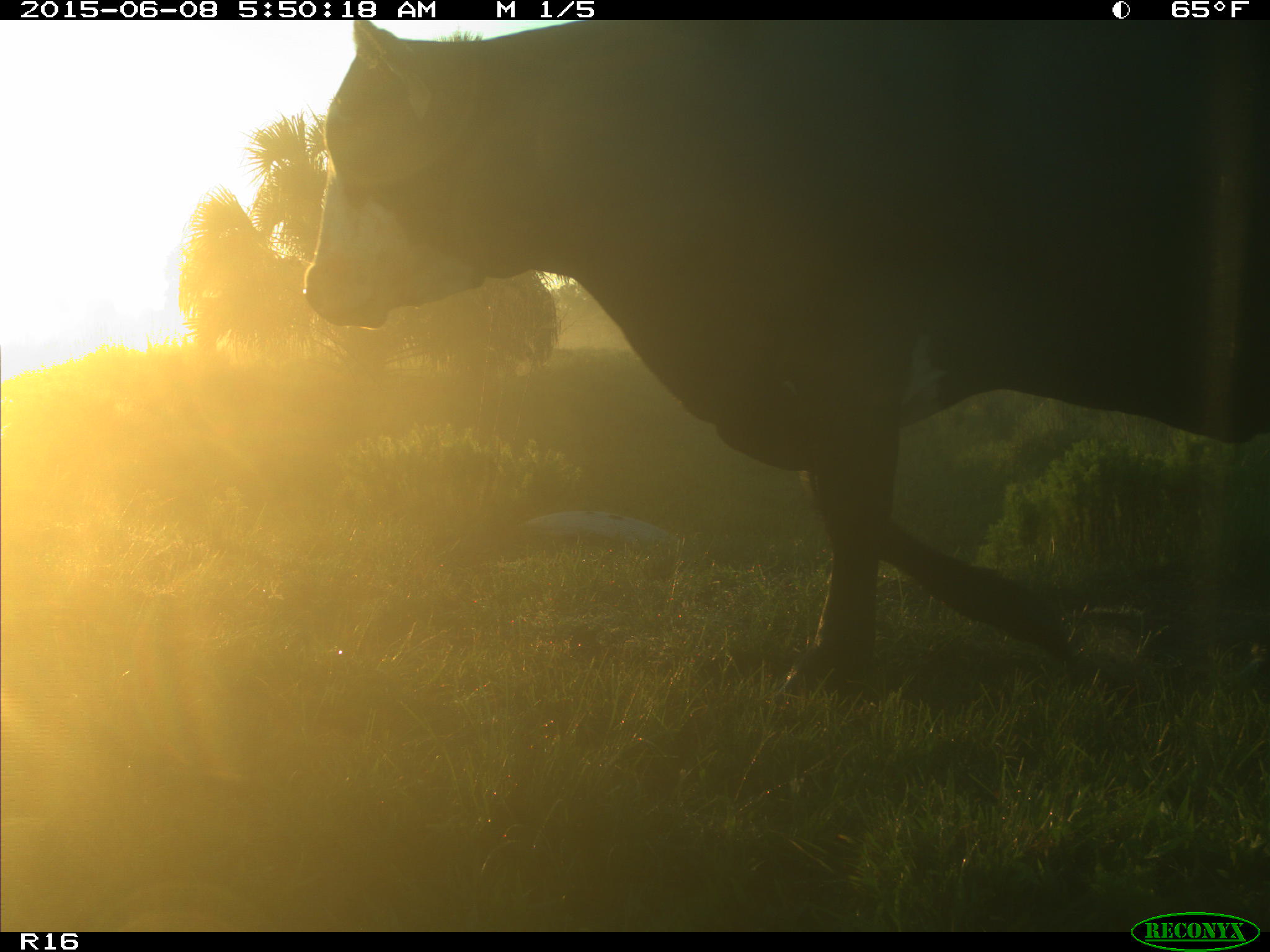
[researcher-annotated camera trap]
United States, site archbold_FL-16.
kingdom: Animalia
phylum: Chordata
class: Mammalia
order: Artiodactyla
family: Bovidae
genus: Bos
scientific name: Bos taurus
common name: domestic cow